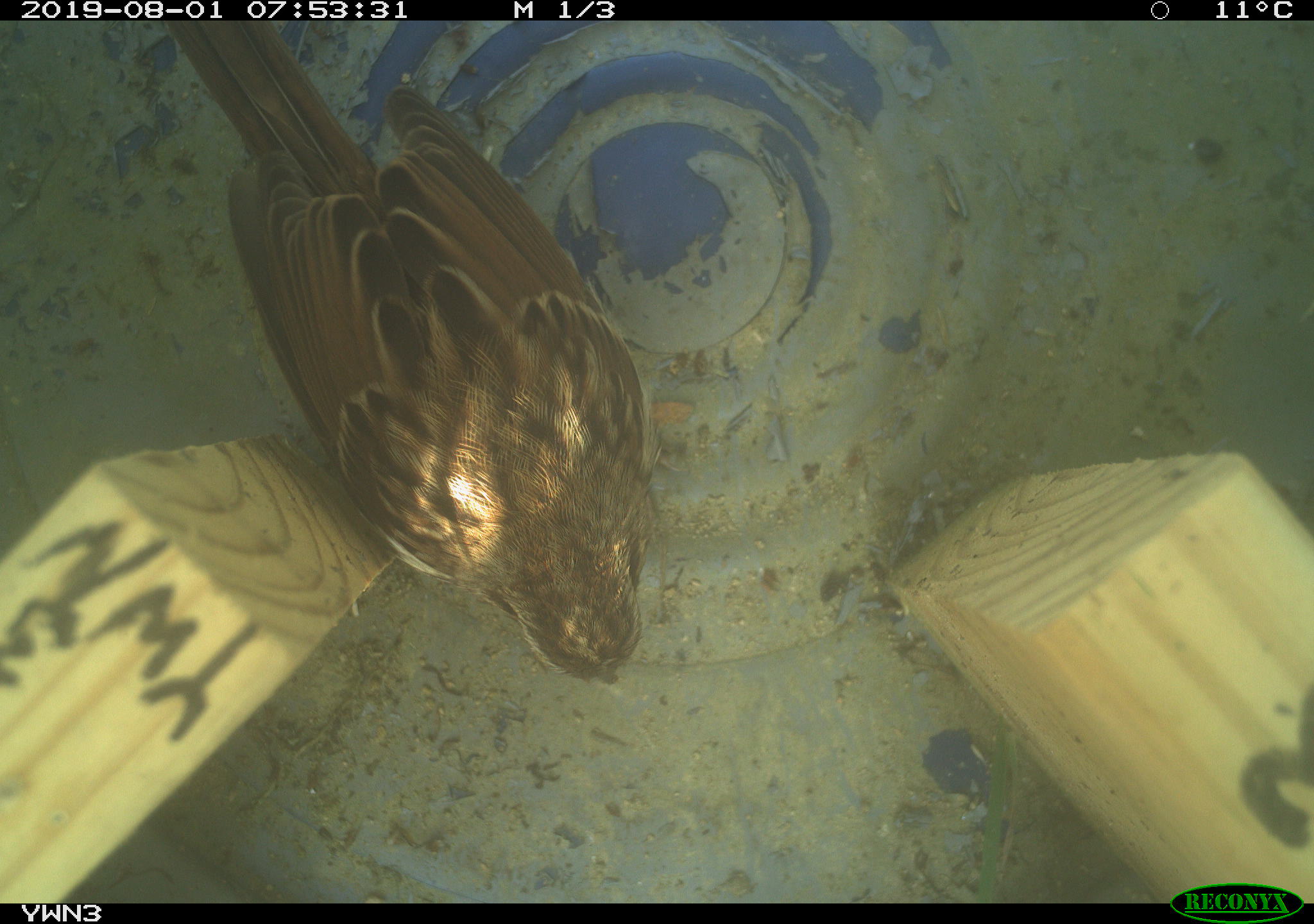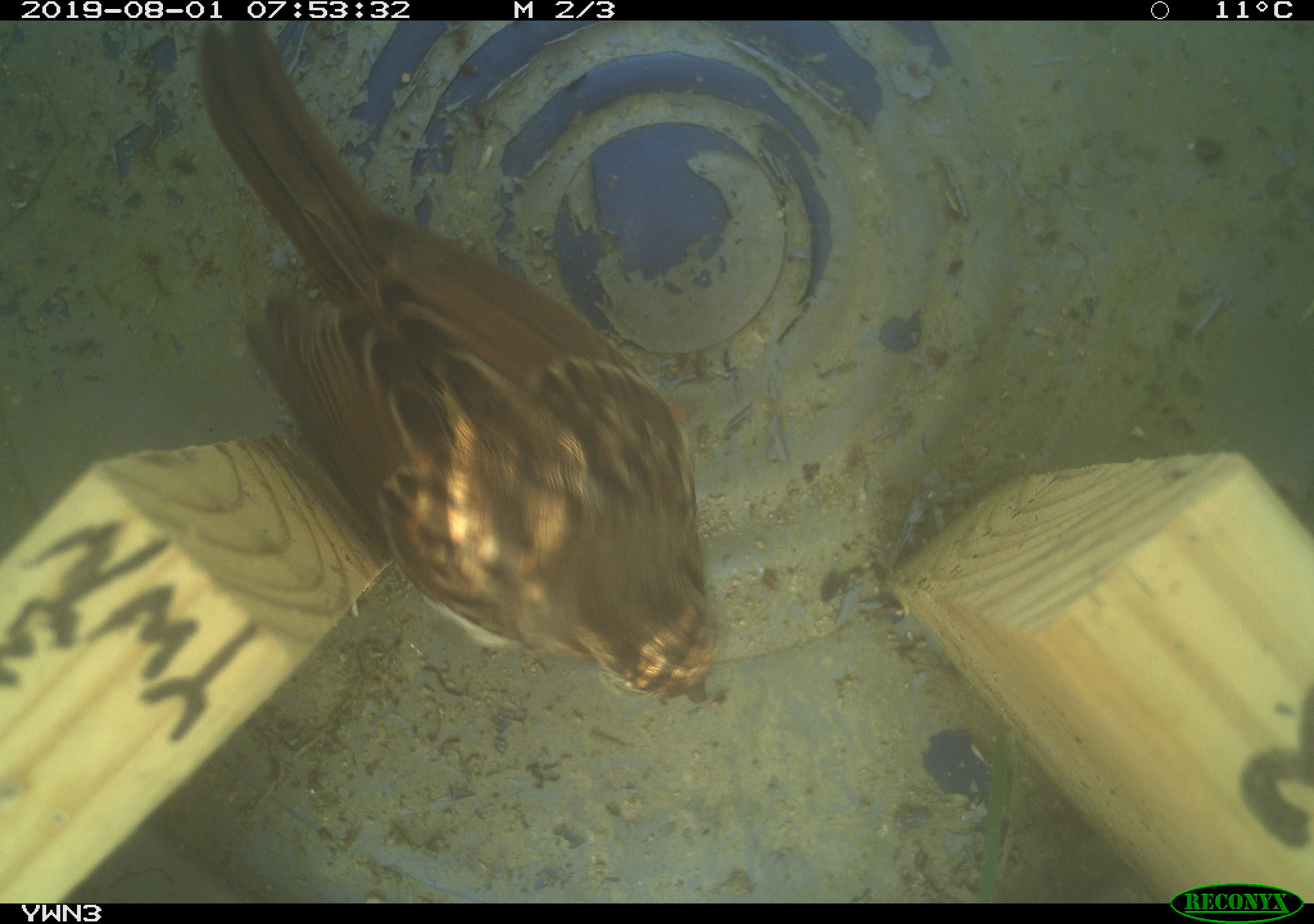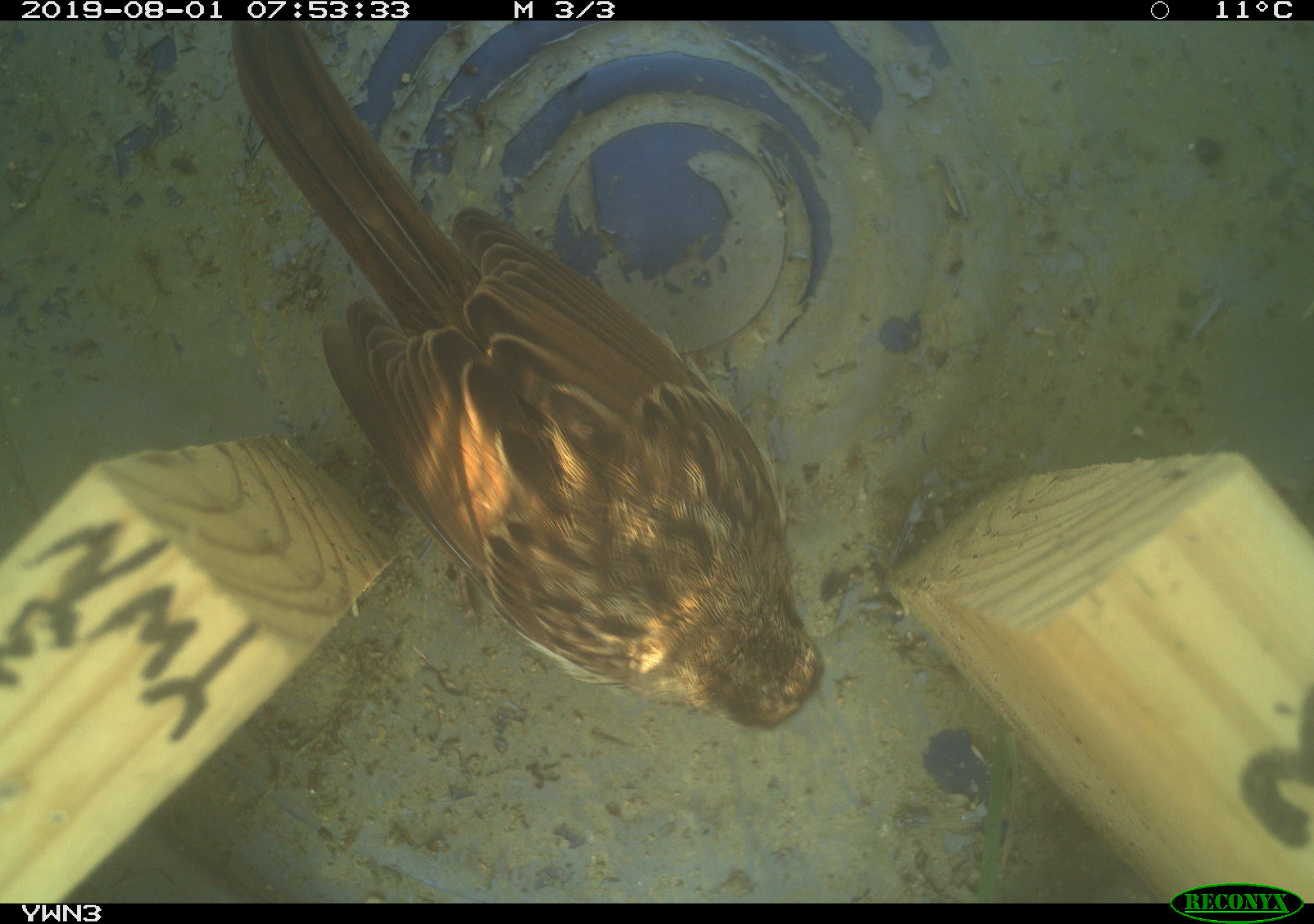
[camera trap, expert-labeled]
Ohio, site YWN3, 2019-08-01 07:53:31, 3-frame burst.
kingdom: Animalia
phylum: Chordata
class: Aves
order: Passeriformes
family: Passerellidae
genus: Melospiza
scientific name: Melospiza melodia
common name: song sparrow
Song sparrow (Melospiza melodia).